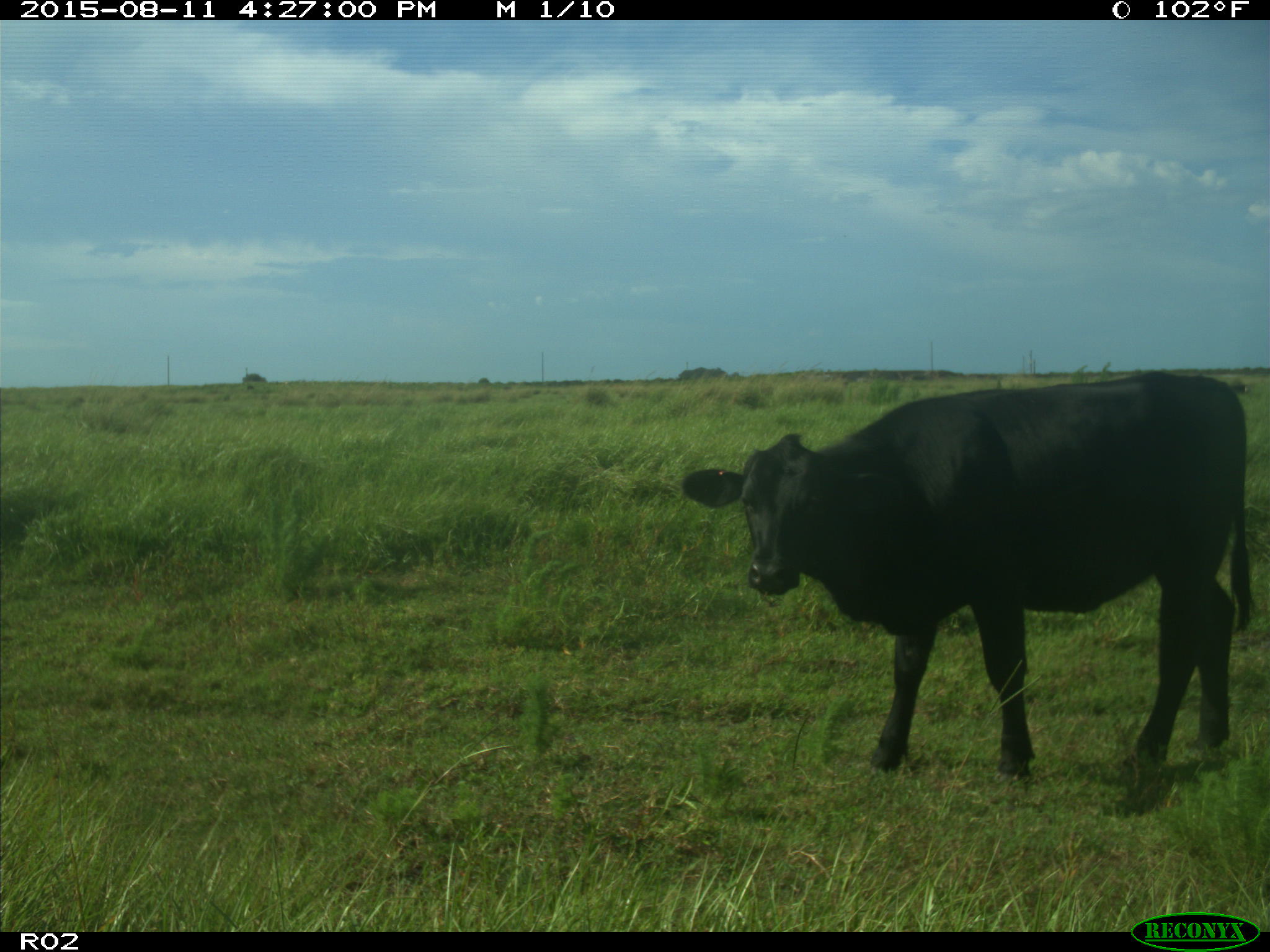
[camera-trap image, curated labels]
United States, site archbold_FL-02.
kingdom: Animalia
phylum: Chordata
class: Mammalia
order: Artiodactyla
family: Bovidae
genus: Bos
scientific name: Bos taurus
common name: domestic cow